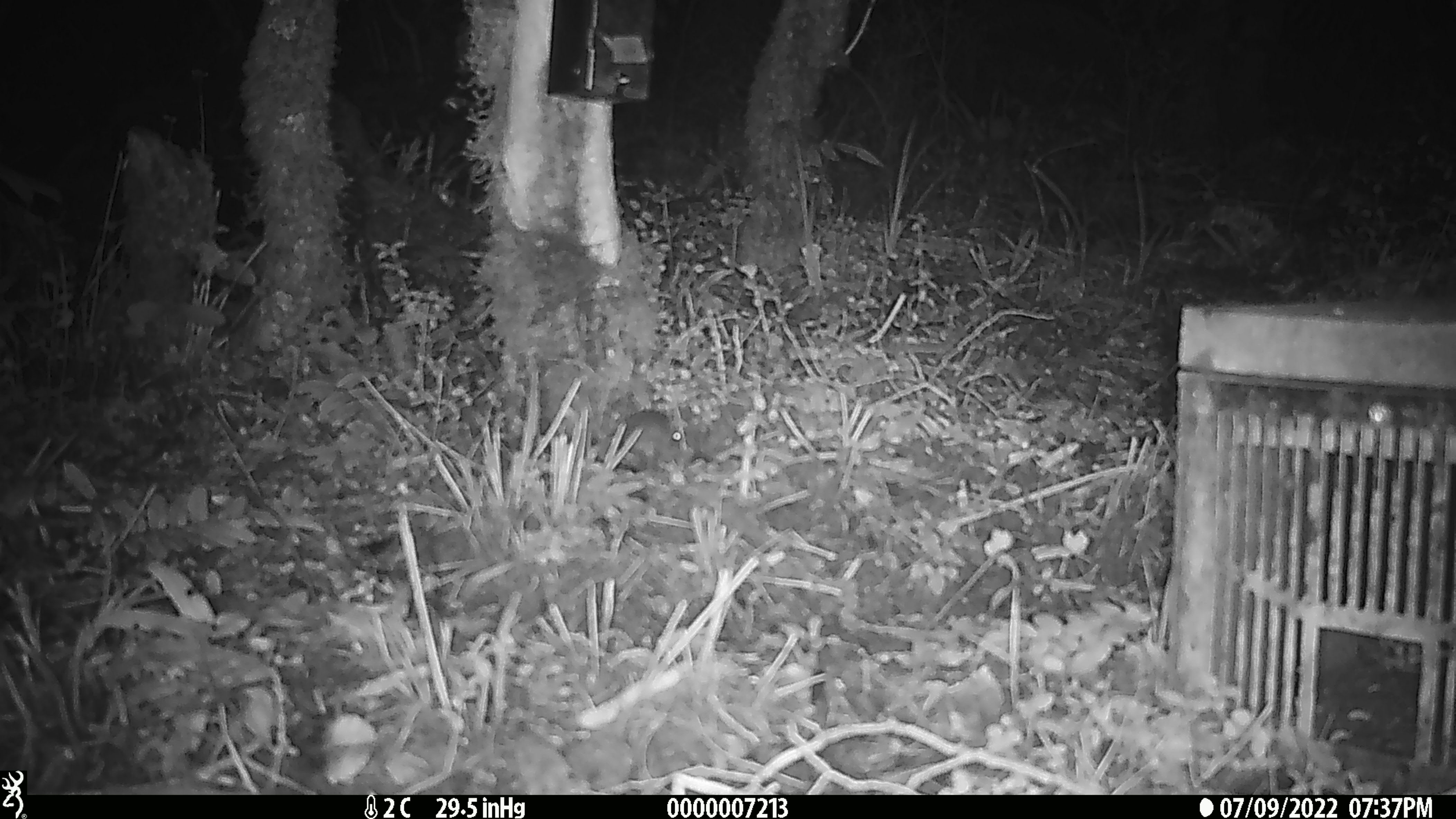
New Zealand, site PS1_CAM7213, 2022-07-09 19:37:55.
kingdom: Animalia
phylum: Chordata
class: Mammalia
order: Rodentia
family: Muridae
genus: Mus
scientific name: Mus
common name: mouse